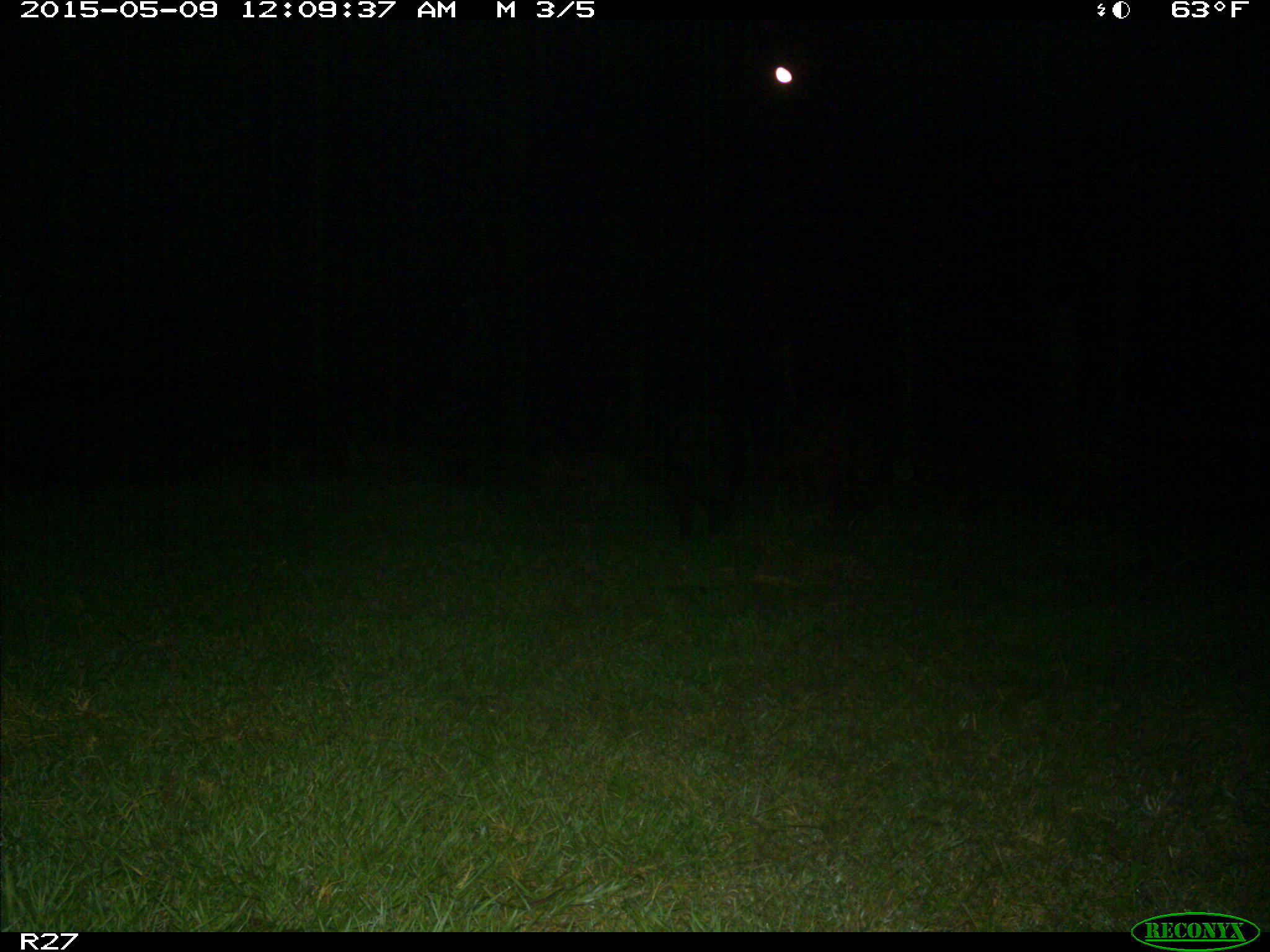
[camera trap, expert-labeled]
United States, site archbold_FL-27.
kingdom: Animalia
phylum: Chordata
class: Mammalia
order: Artiodactyla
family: Suidae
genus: Sus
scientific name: Sus scrofa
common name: wild boar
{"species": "Sus scrofa (wild boar)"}